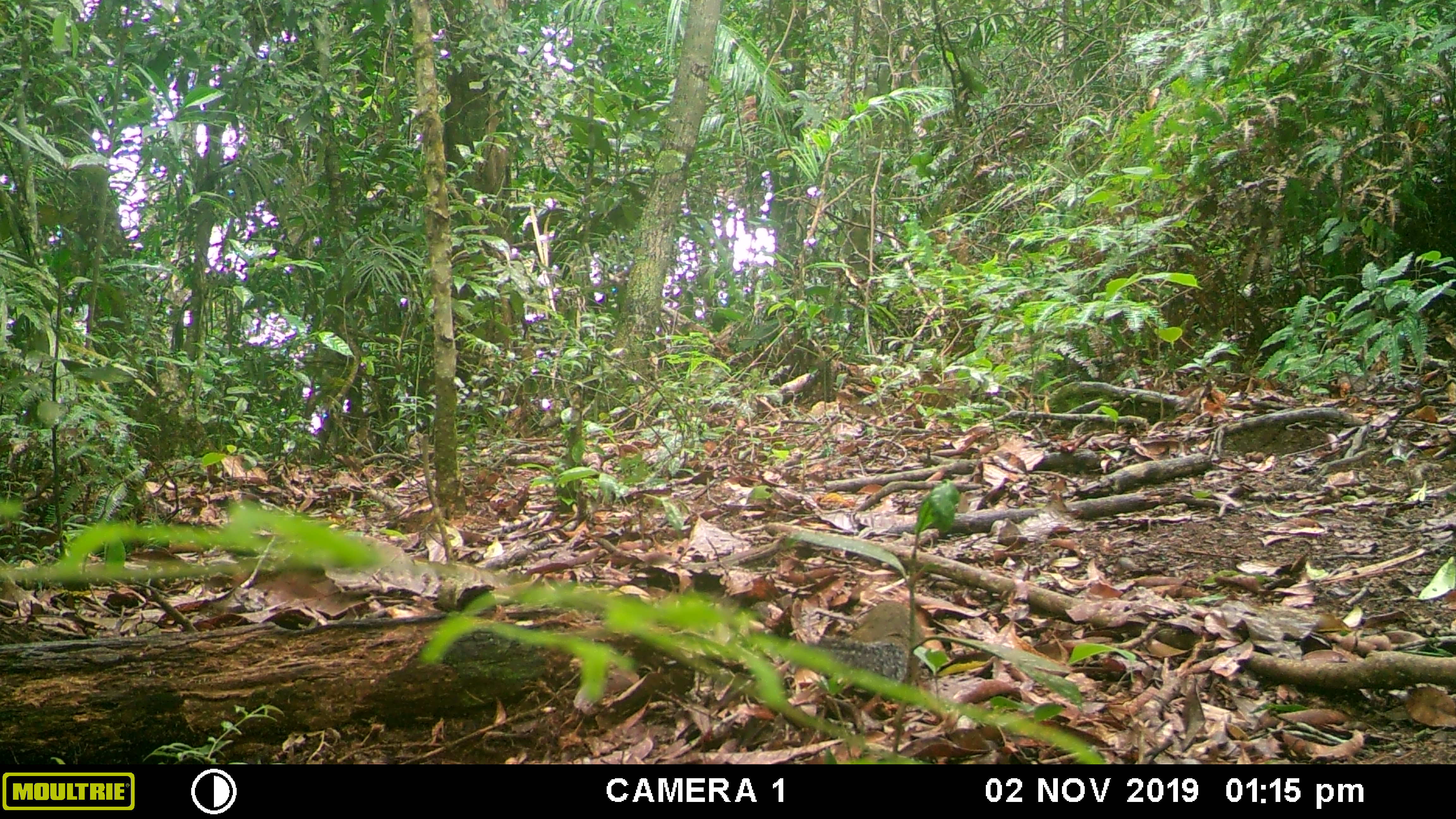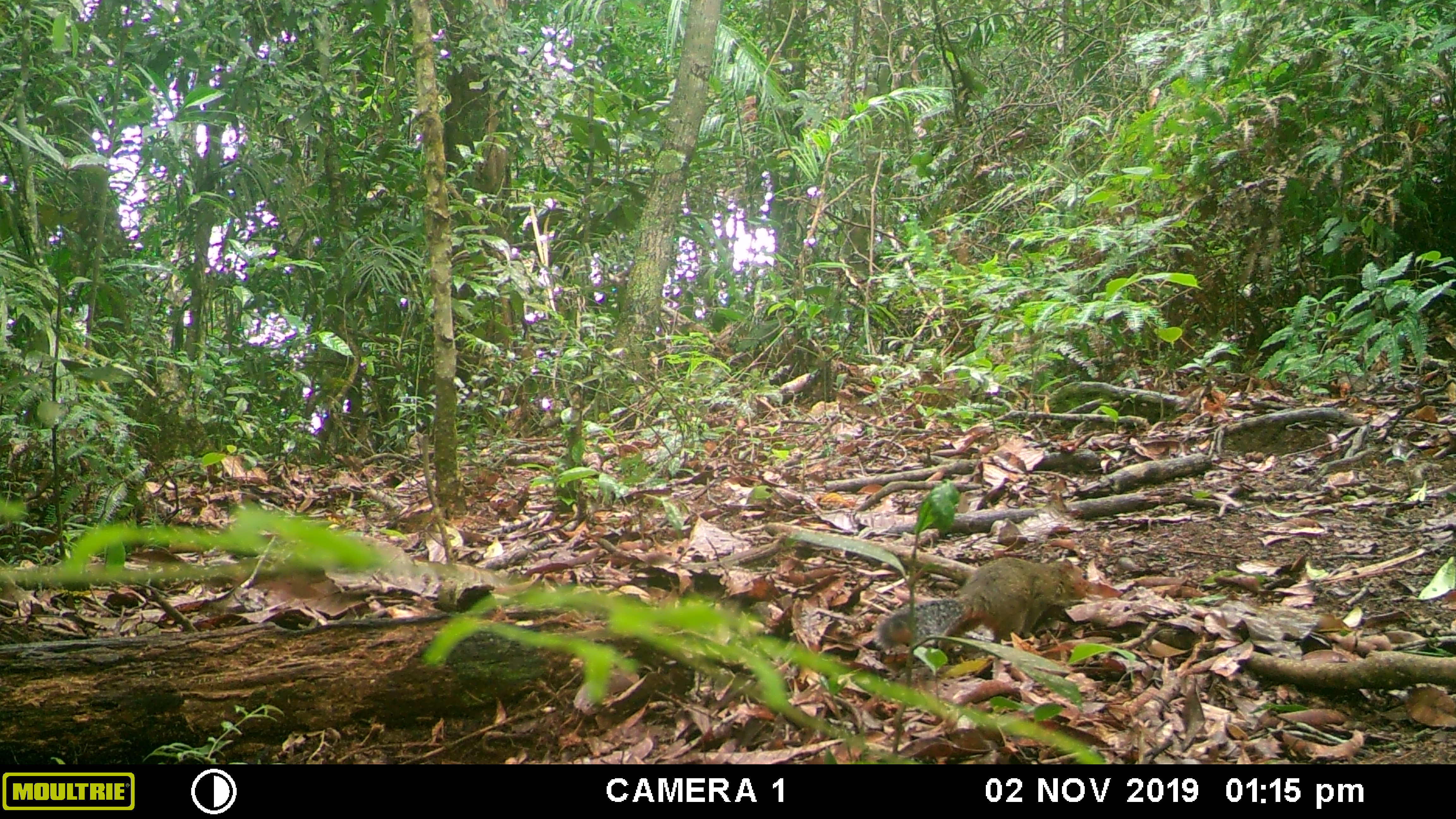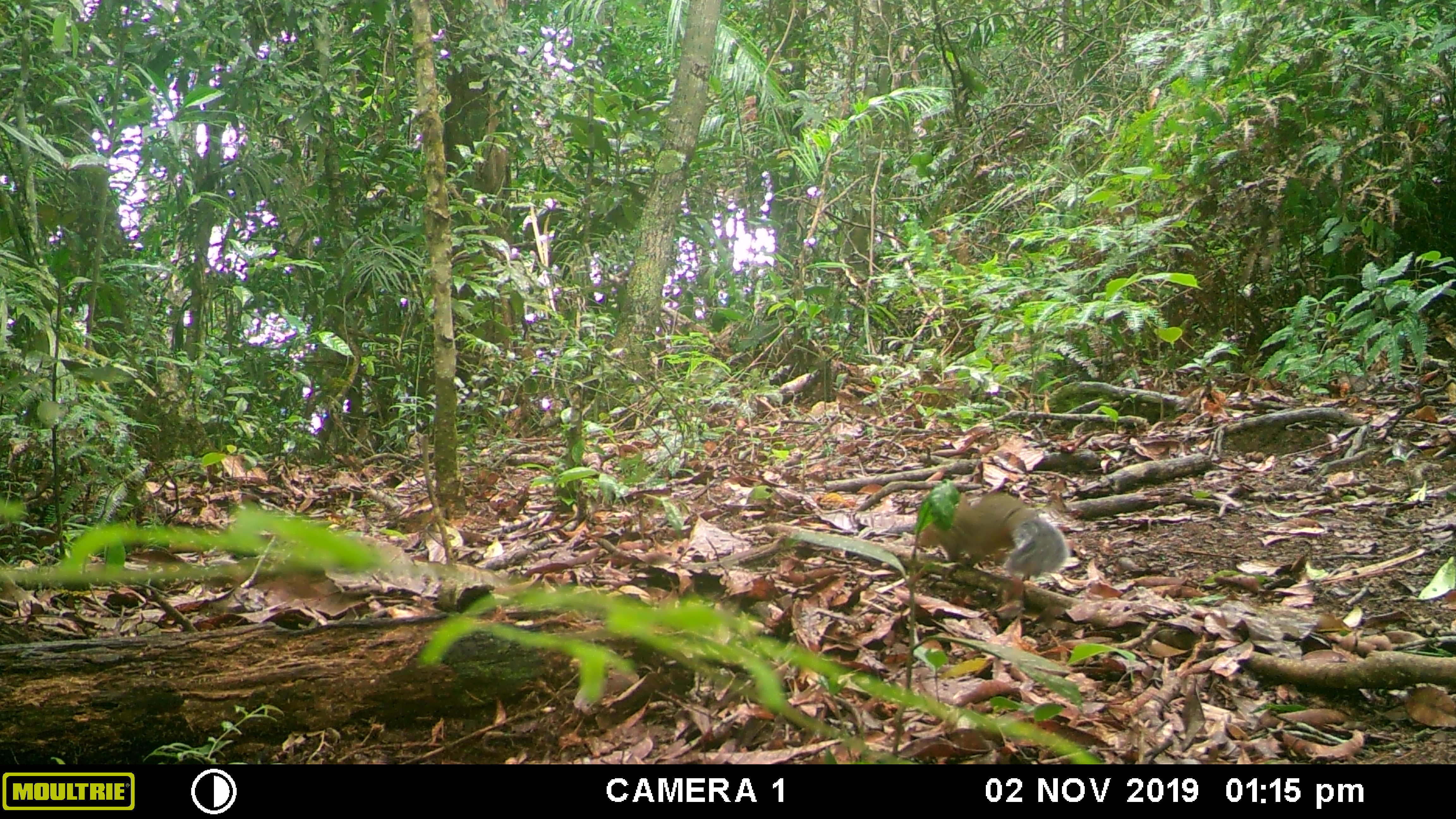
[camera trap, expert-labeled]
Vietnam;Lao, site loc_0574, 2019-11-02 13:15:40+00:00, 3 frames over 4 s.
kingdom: Animalia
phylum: Chordata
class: Mammalia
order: Rodentia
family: Sciuridae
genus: Dremomys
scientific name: Dremomys rufigenis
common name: red-cheeked squirrel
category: red cheeked squirrel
Red cheeked squirrel (red-cheeked squirrel) (Dremomys rufigenis). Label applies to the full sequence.